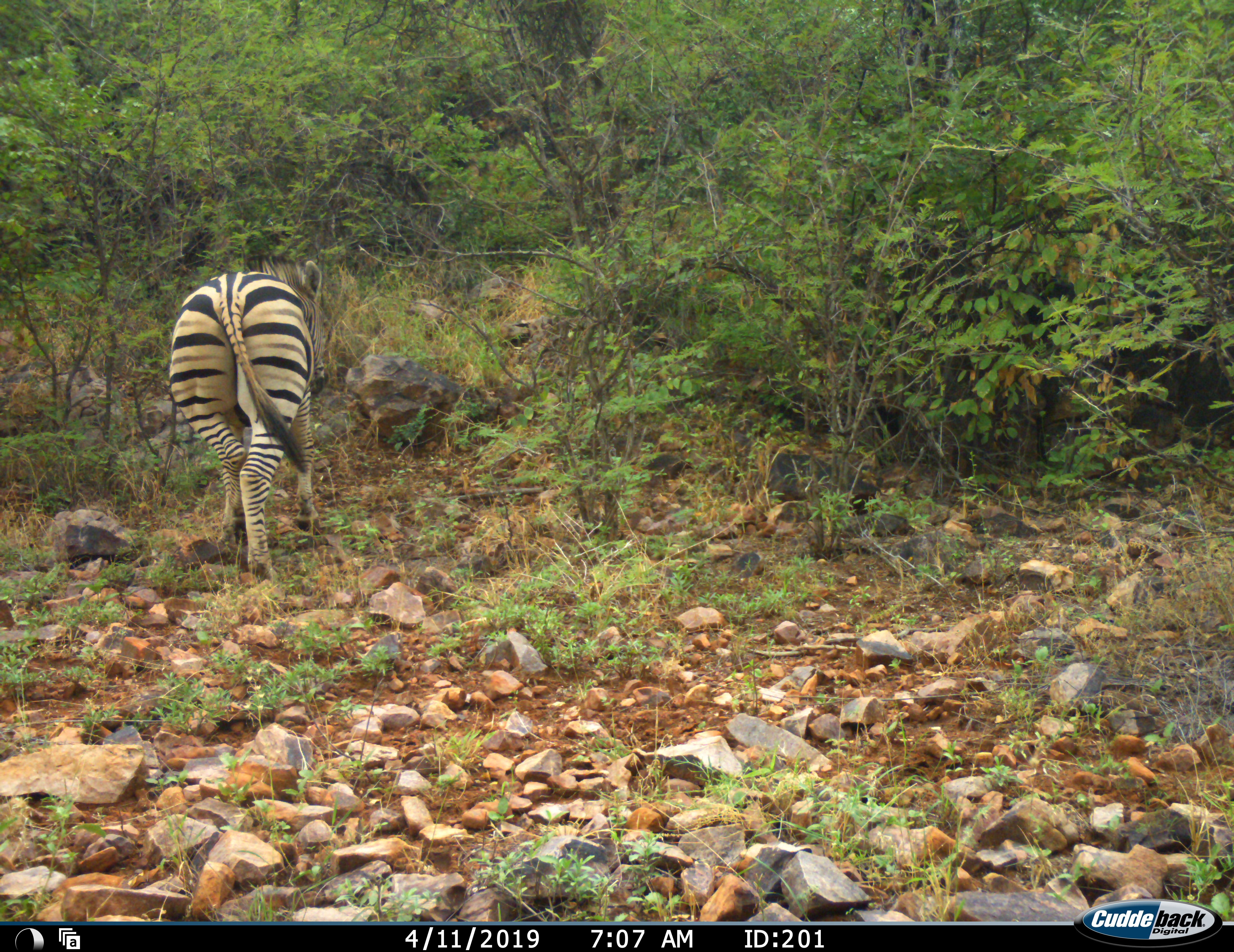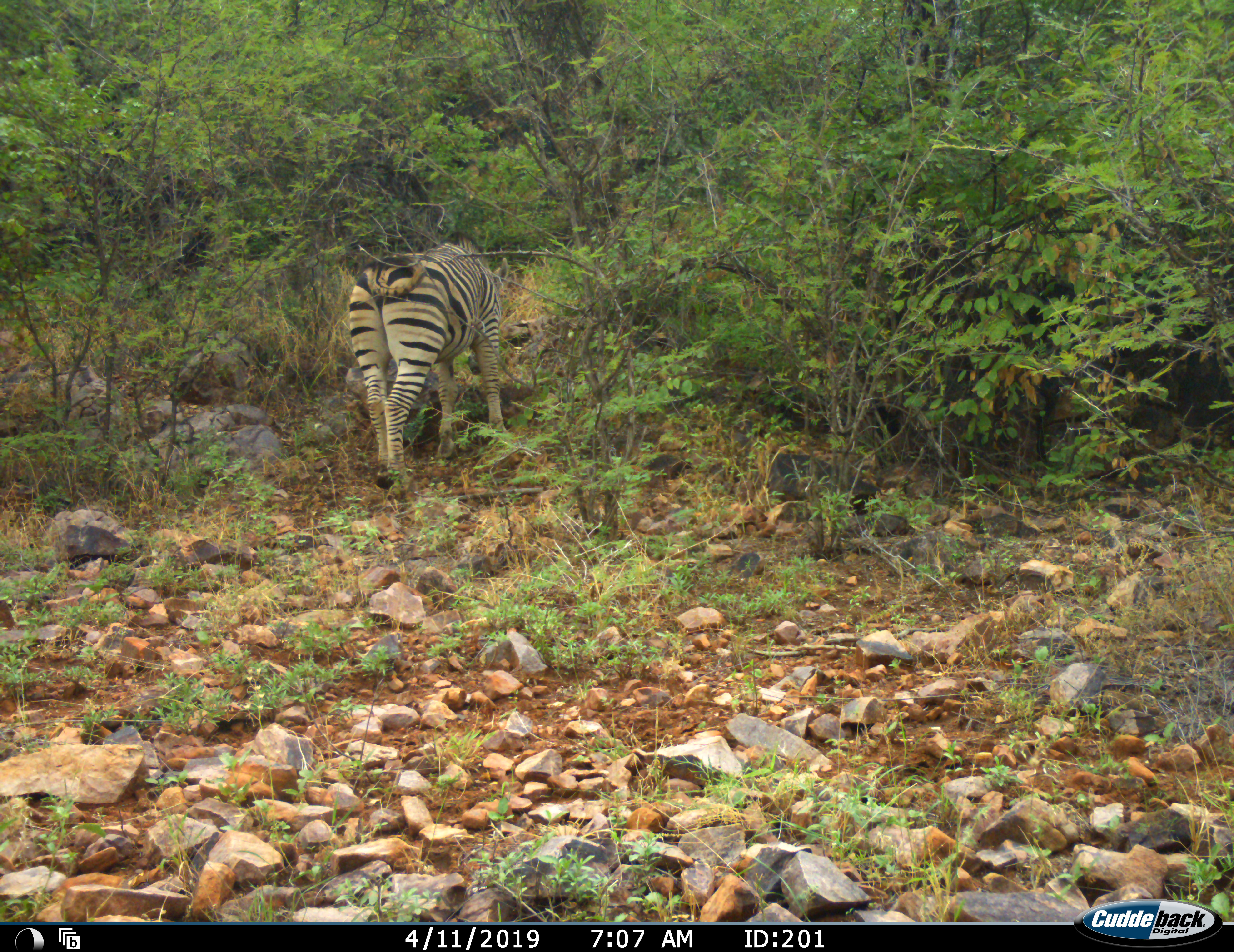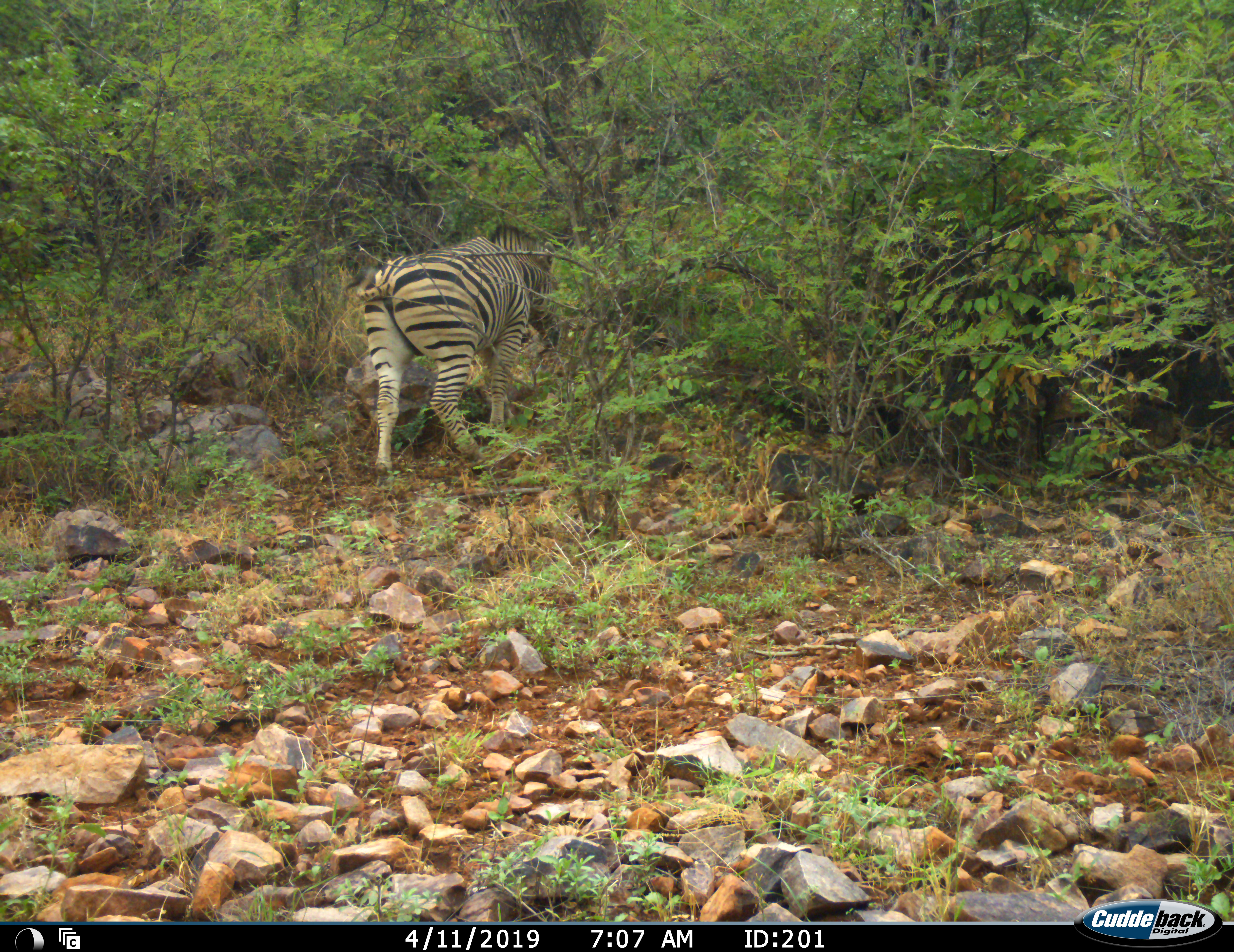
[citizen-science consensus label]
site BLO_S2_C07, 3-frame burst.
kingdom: Animalia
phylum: Chordata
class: Mammalia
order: Perissodactyla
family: Equidae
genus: Equus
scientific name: Equus quagga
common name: plains zebra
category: zebraplains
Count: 1.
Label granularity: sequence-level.